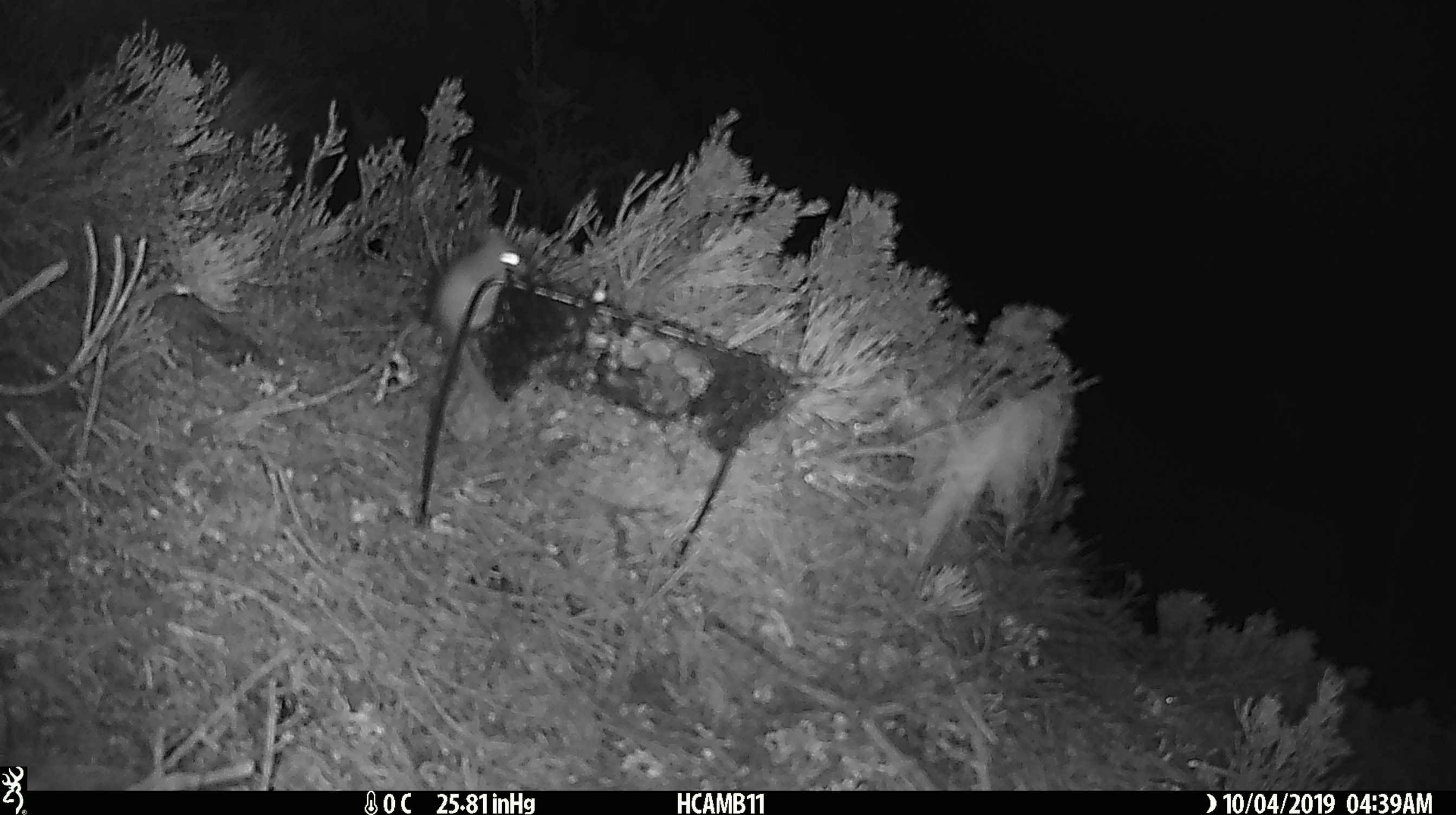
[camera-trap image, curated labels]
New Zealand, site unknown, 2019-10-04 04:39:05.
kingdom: Animalia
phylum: Chordata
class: Mammalia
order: Rodentia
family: Muridae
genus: Mus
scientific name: Mus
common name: mouse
Mouse (Mus).